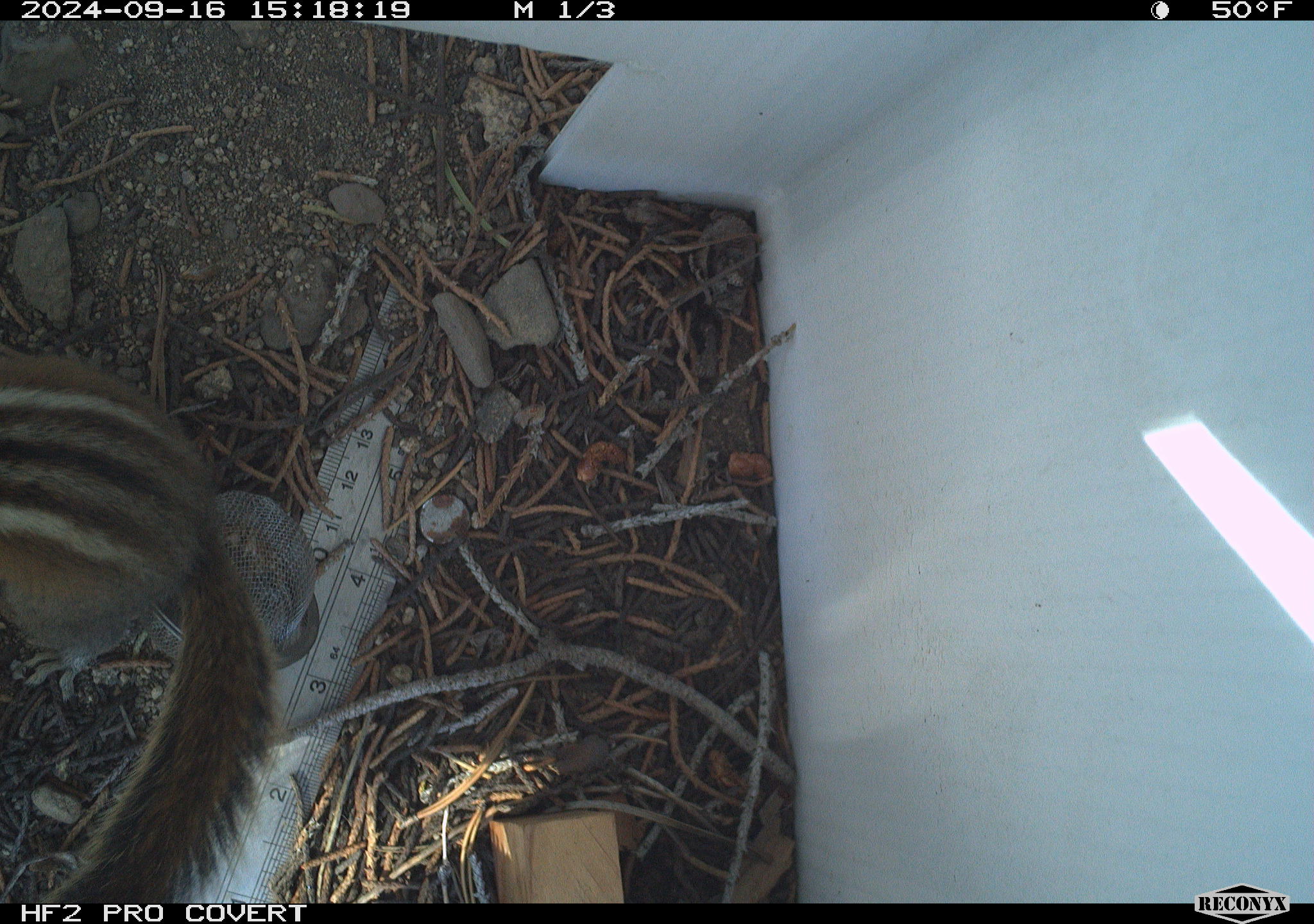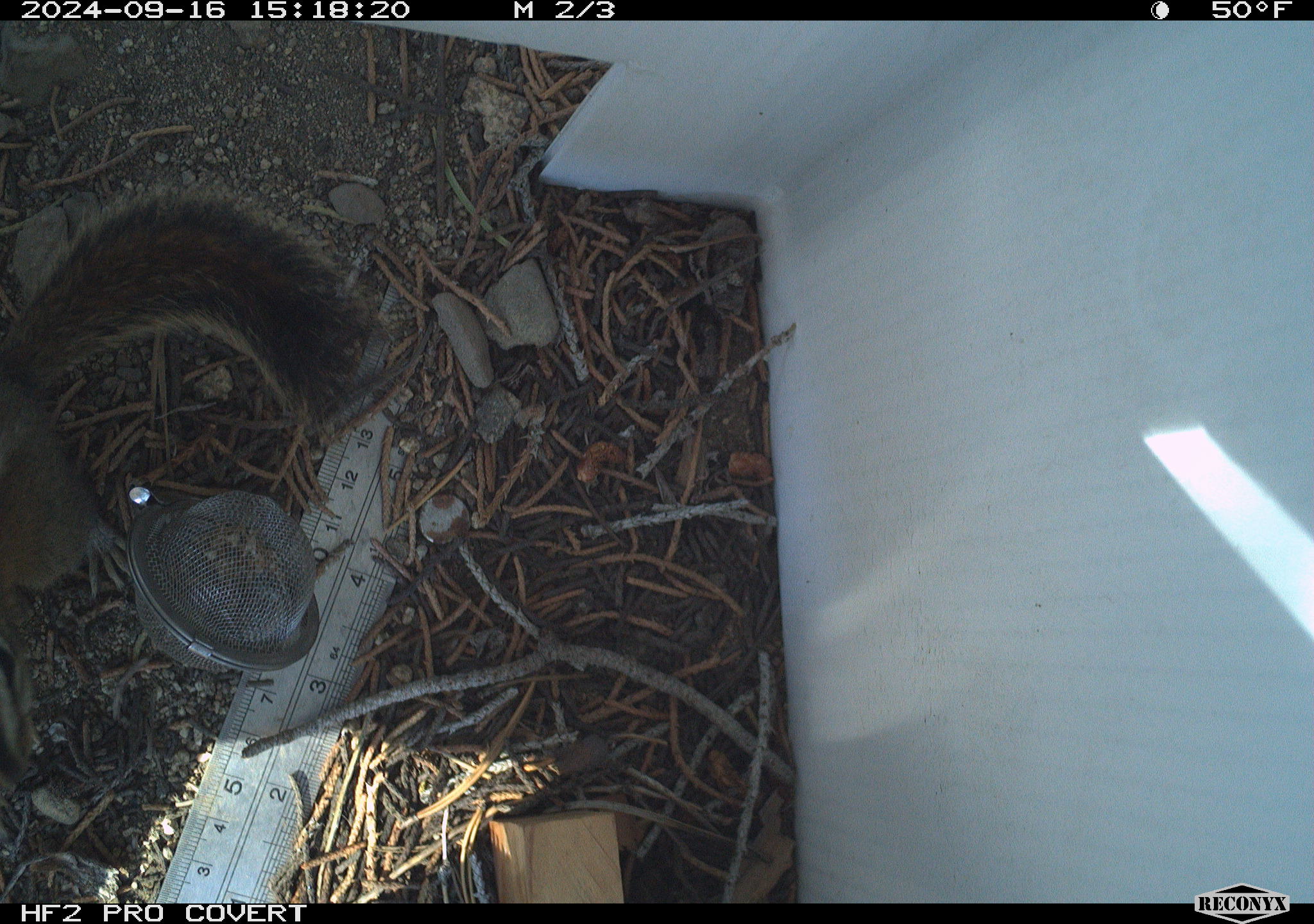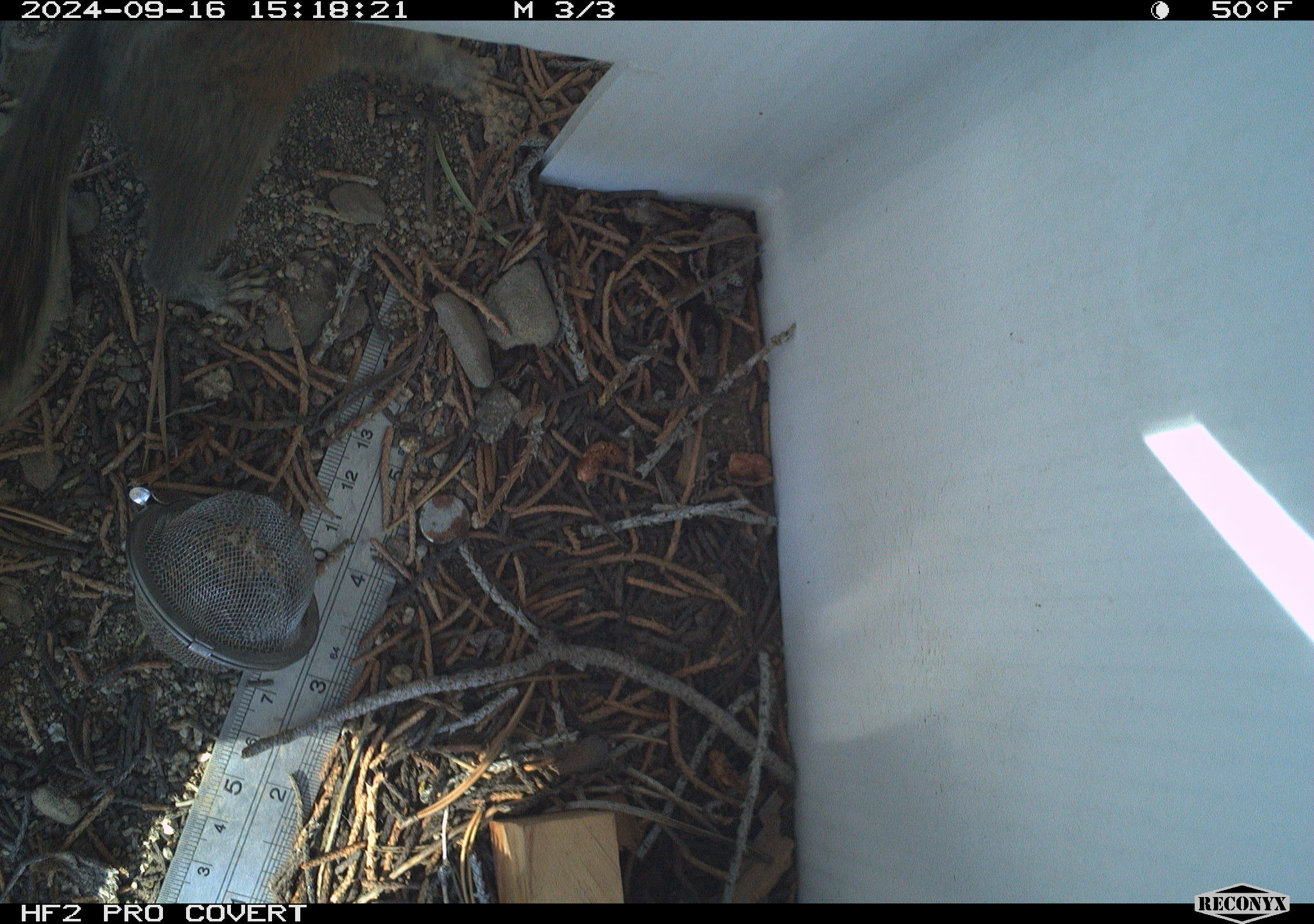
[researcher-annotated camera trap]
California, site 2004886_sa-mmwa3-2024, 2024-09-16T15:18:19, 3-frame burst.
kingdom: Animalia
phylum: Chordata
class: Mammalia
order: Rodentia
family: Sciuridae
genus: Neotamias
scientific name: Neotamias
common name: western chipmunks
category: neotamias species